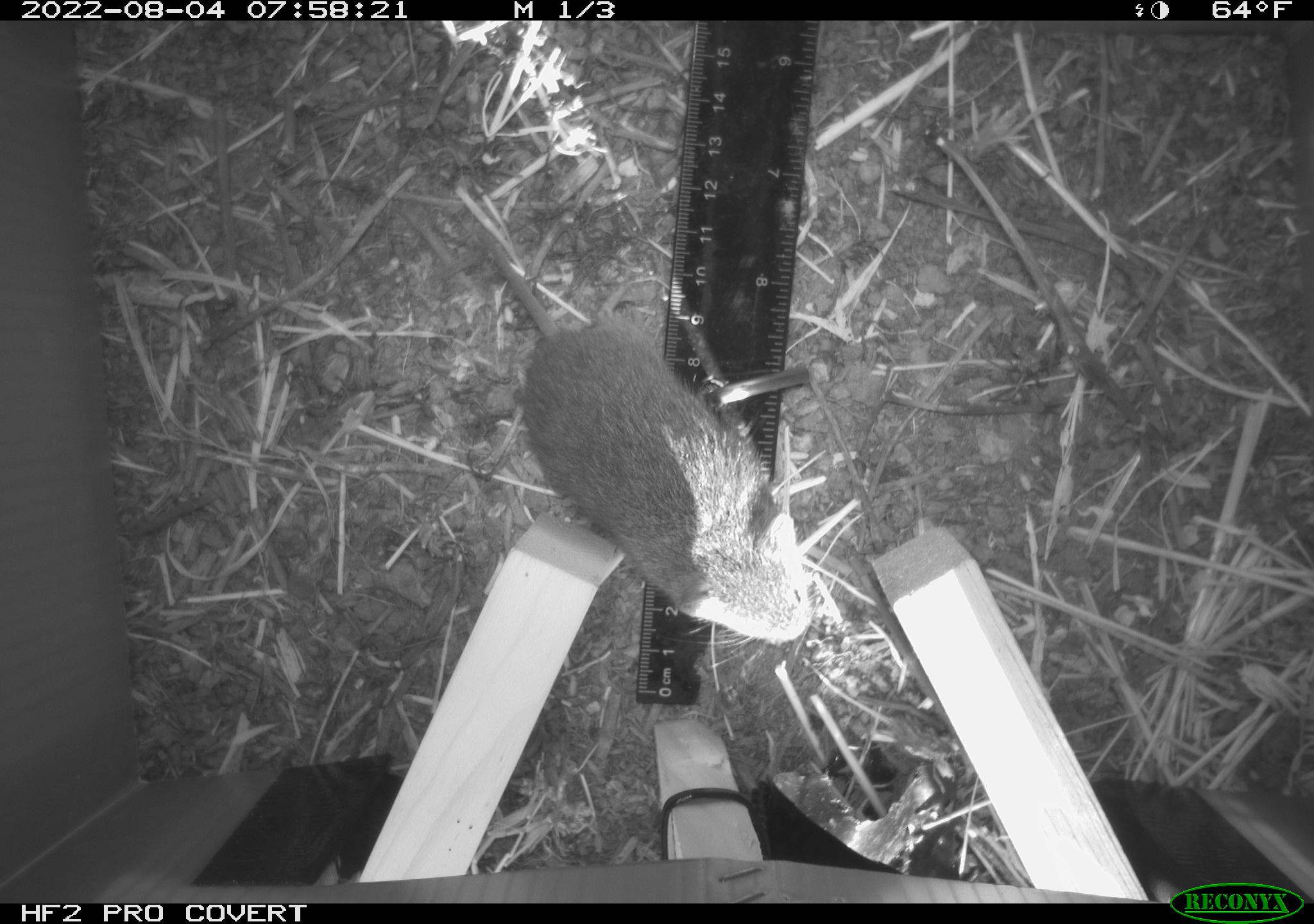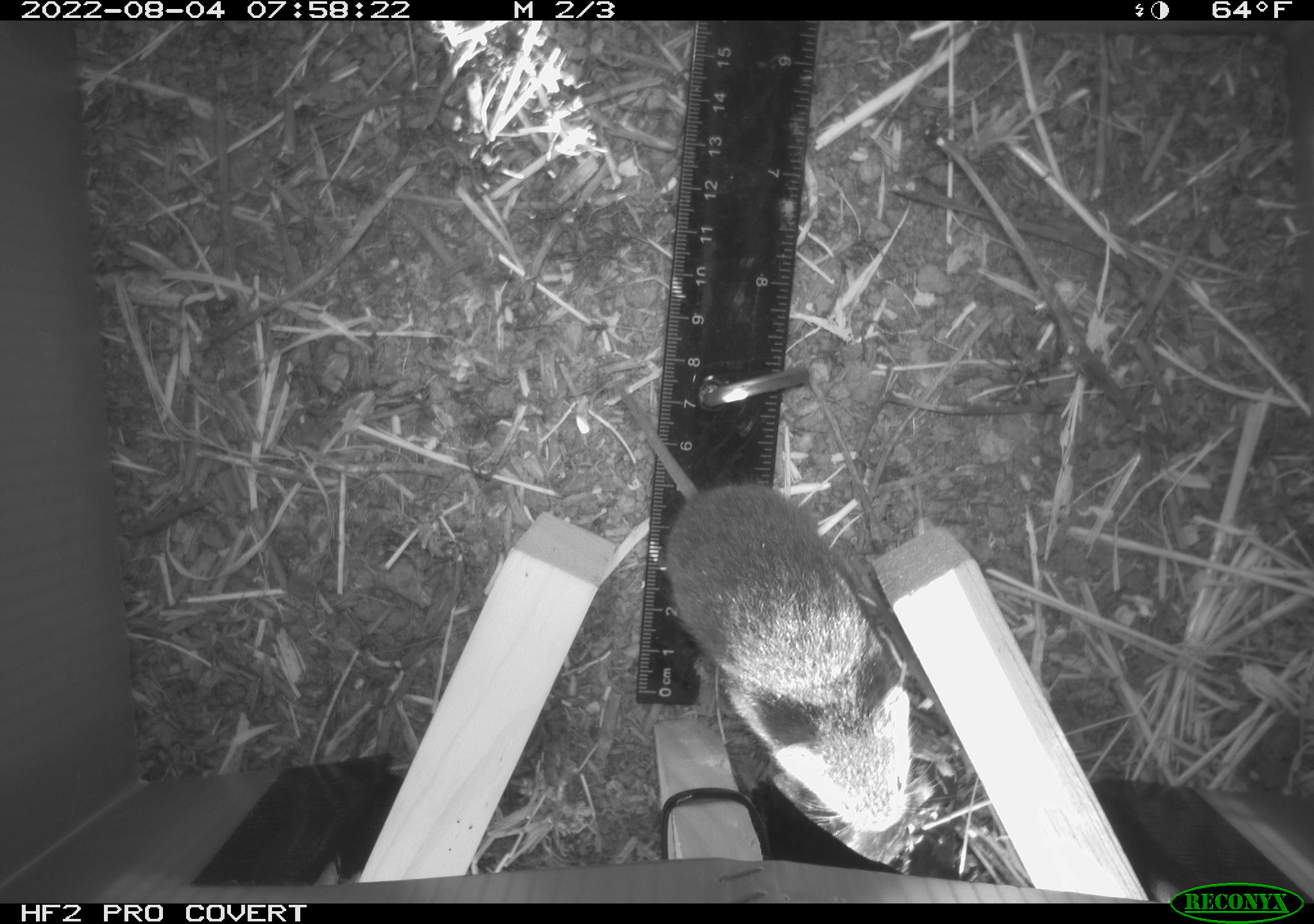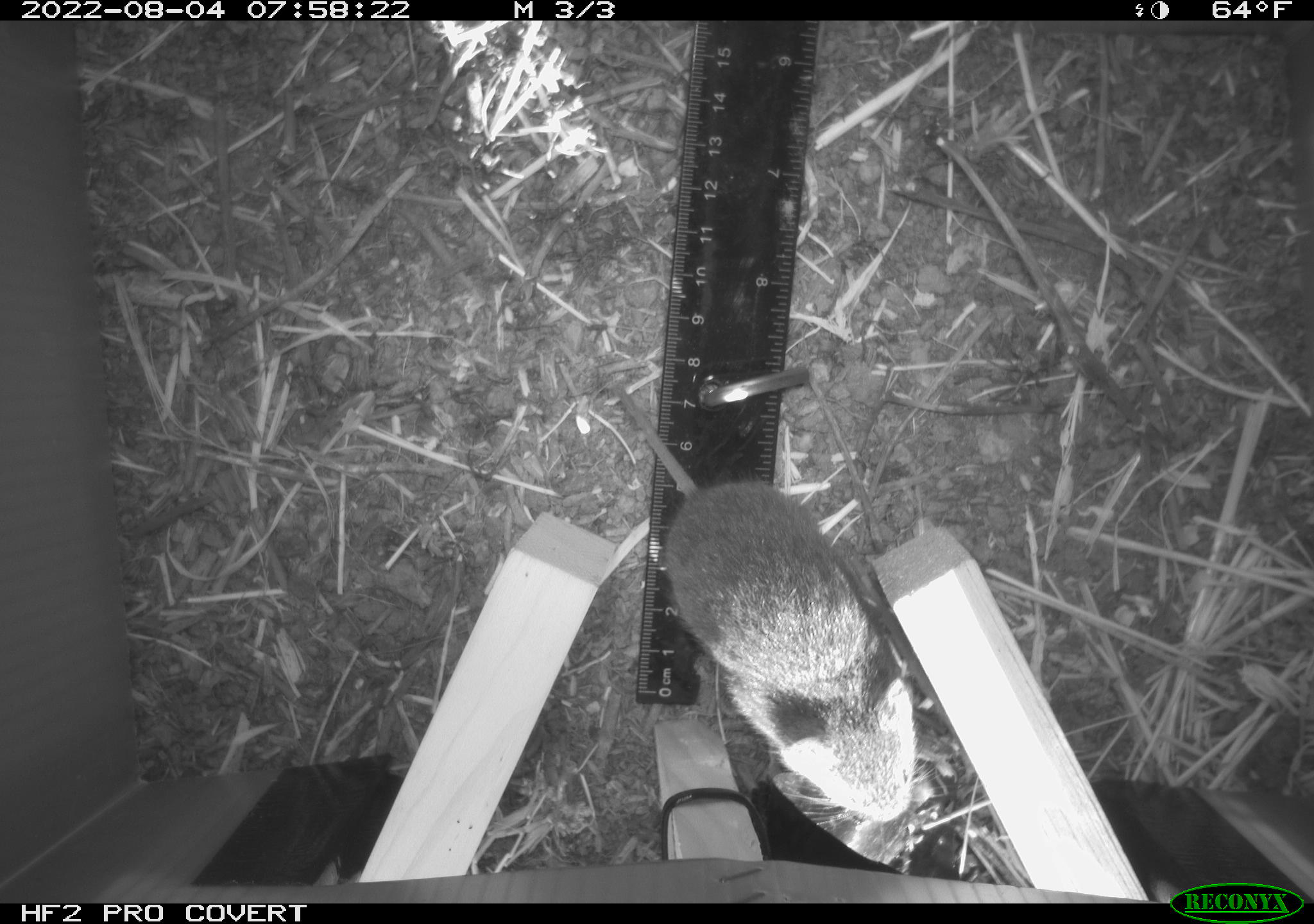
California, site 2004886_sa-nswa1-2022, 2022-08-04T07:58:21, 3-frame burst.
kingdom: Animalia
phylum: Chordata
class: Mammalia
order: Rodentia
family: Cricetidae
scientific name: Cricetidae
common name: hamsters, voles, lemmings, and allies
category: cricetidae family